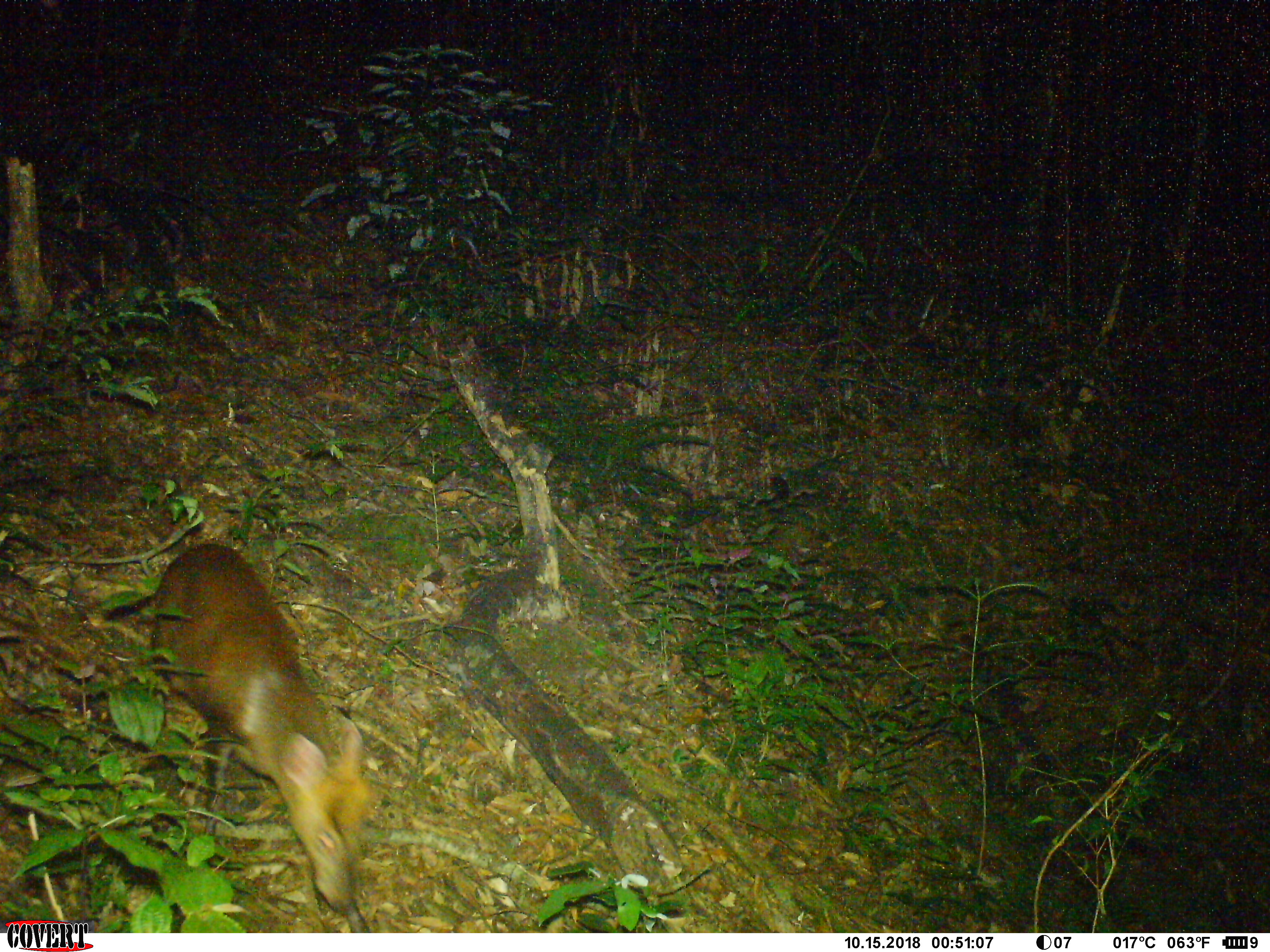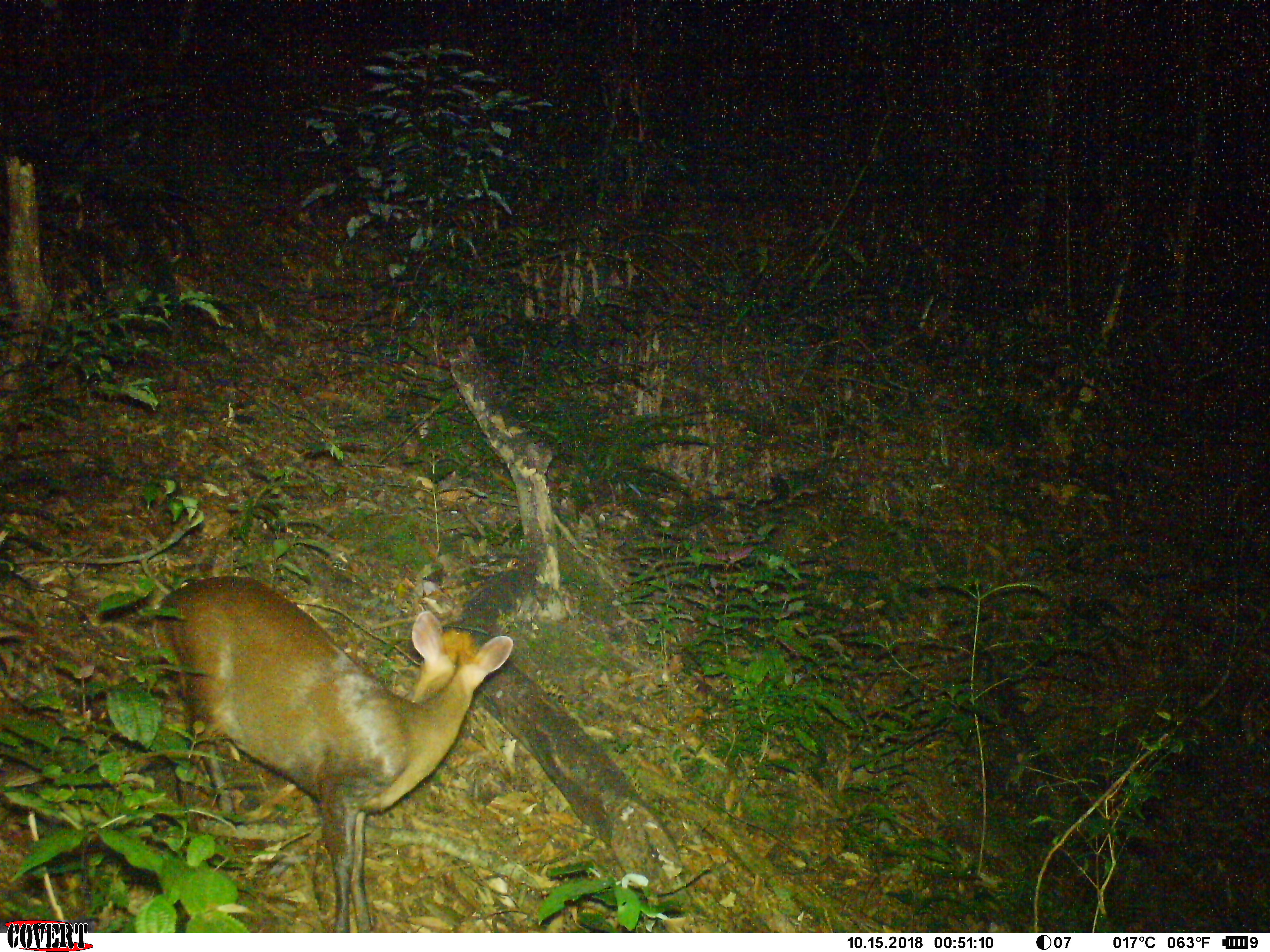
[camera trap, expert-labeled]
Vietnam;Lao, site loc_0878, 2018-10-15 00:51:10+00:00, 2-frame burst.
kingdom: Animalia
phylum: Chordata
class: Mammalia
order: Artiodactyla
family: Cervidae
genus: Muntiacus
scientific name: Muntiacus rooseveltorum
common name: roosevelt's muntjac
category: roosevelts muntjac group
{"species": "roosevelts muntjac group (roosevelt's muntjac) (Muntiacus rooseveltorum)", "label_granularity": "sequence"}